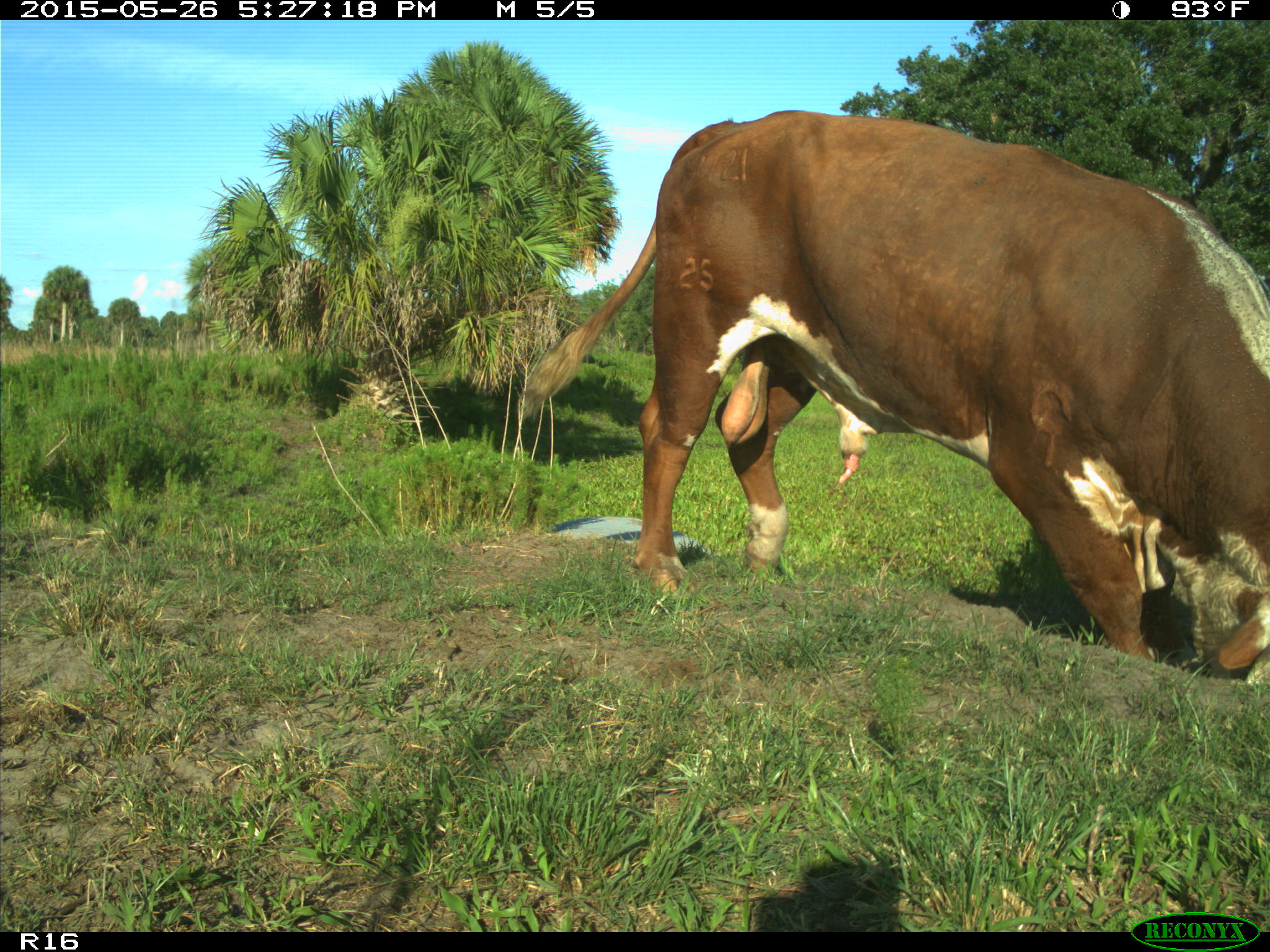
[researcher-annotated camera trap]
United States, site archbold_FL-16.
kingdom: Animalia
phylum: Chordata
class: Mammalia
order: Artiodactyla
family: Bovidae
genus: Bos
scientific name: Bos taurus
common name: domestic cow